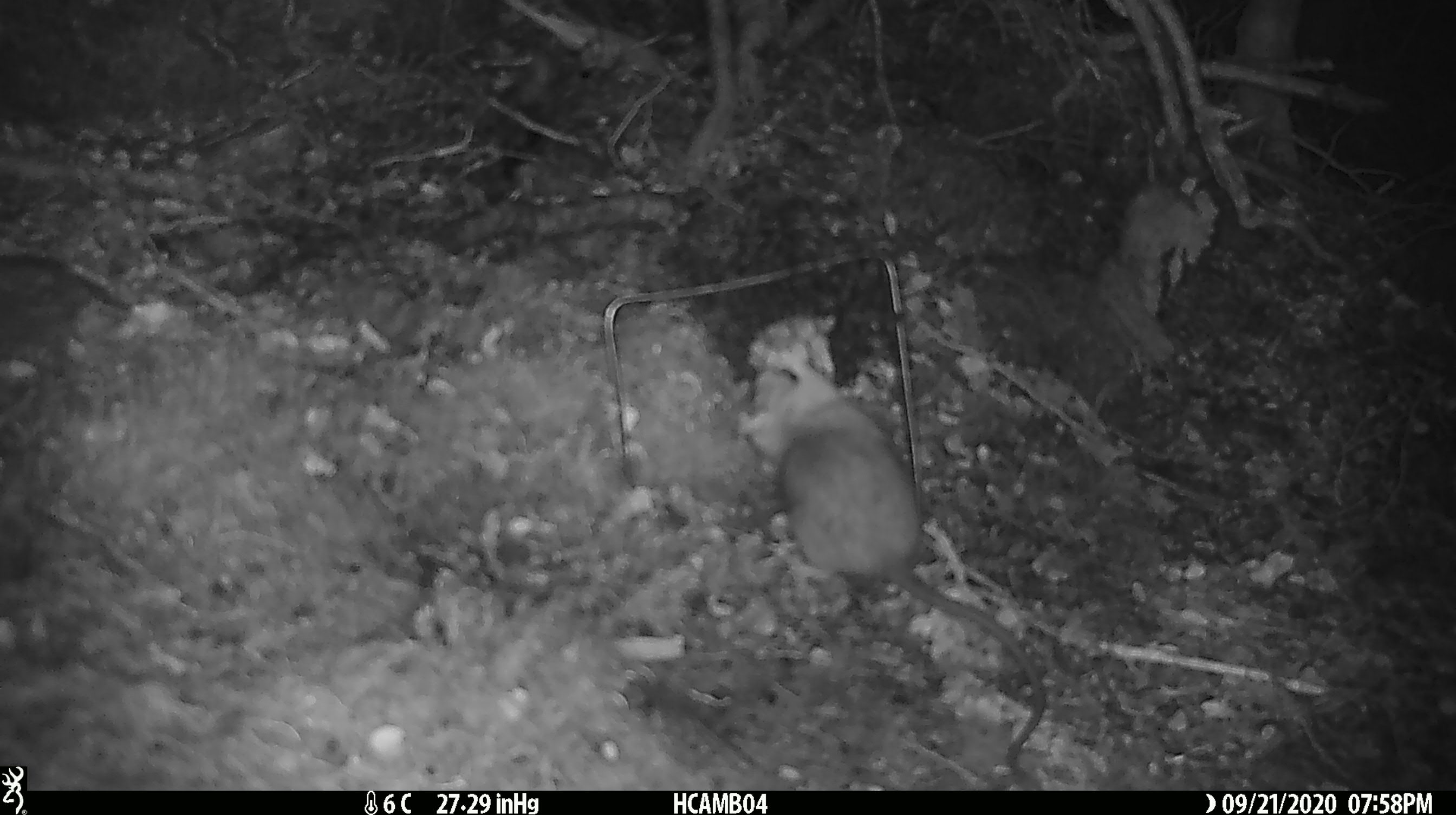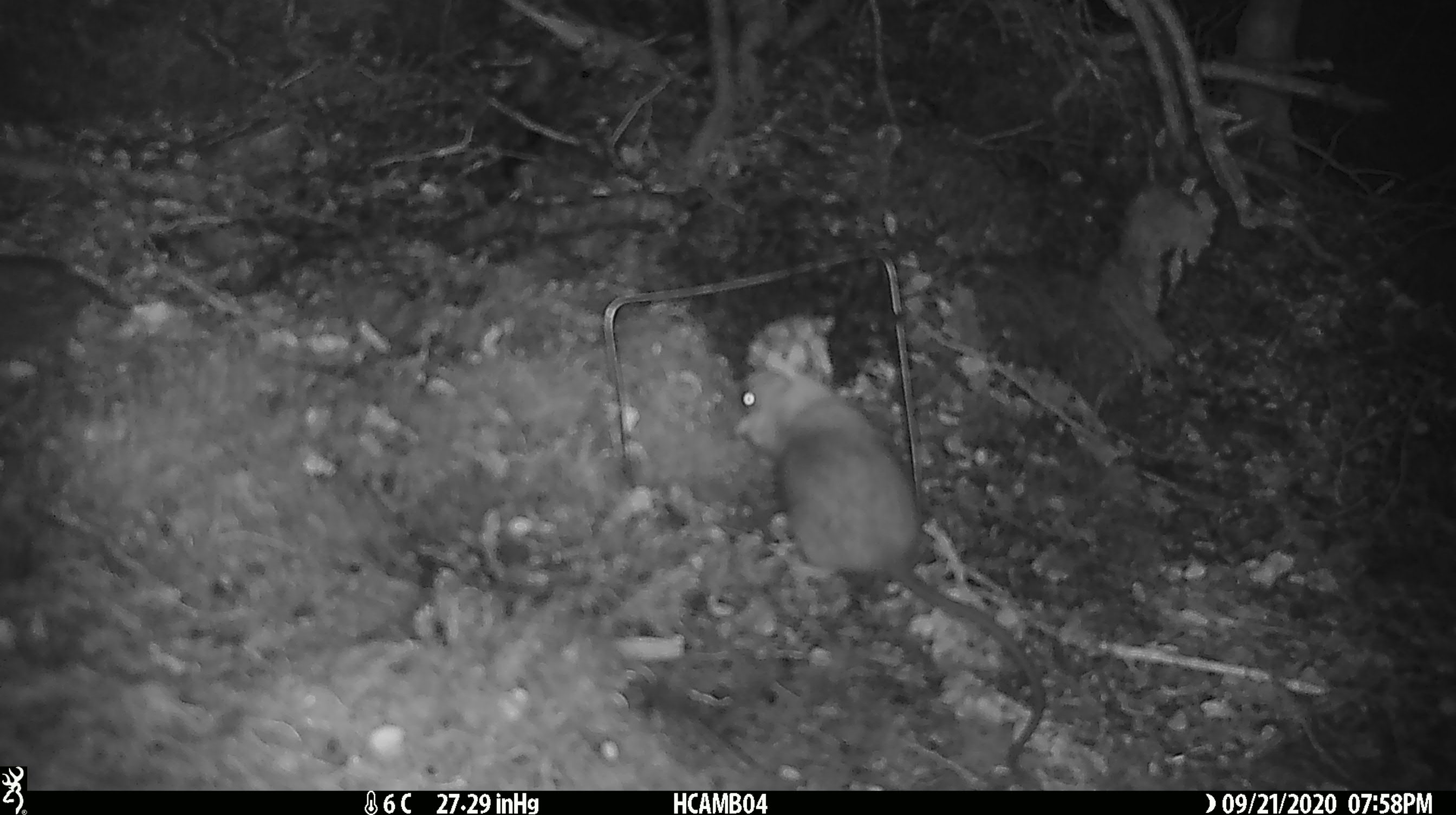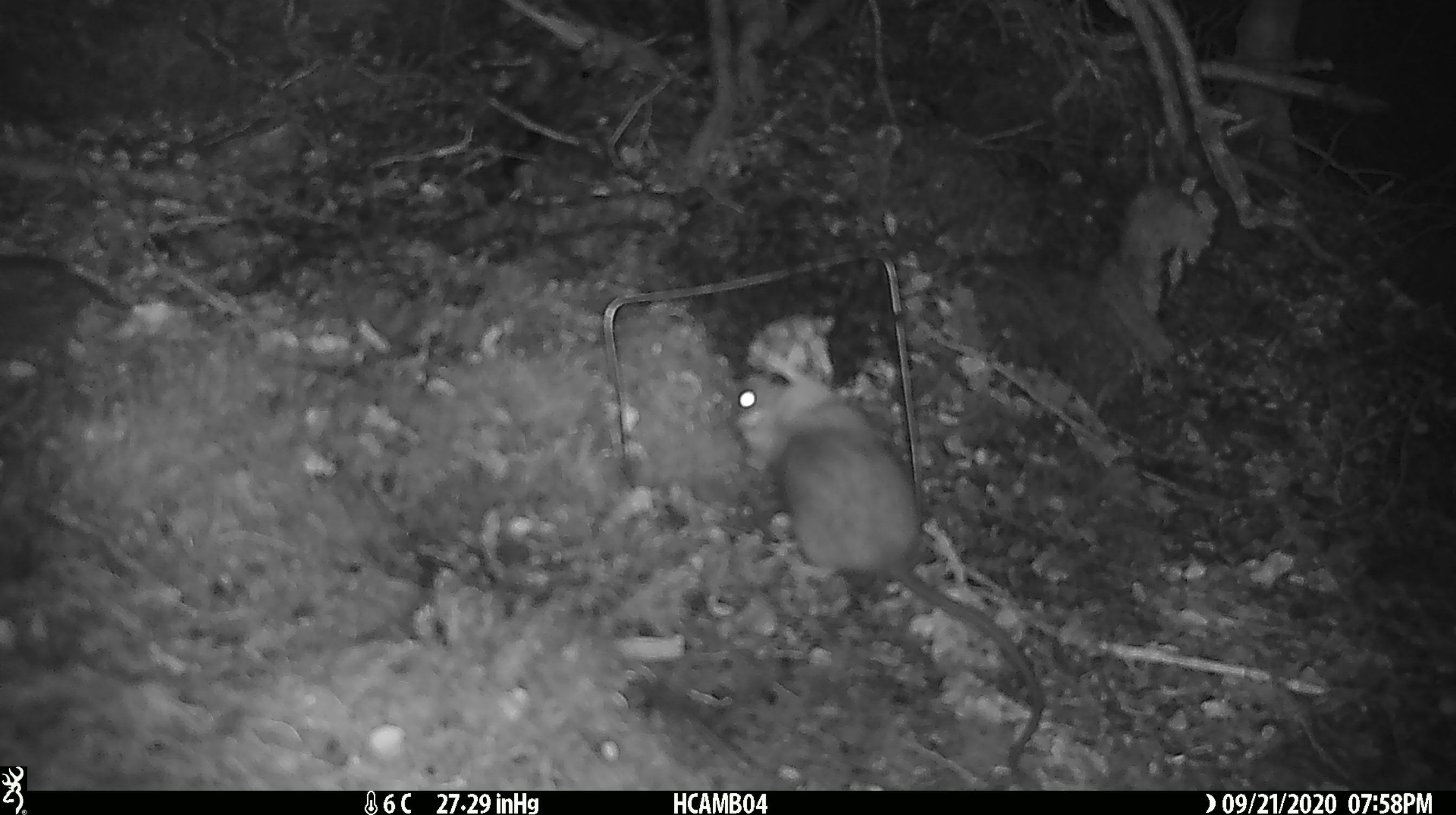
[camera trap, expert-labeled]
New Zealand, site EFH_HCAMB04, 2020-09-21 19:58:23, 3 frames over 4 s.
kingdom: Animalia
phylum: Chordata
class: Mammalia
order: Rodentia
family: Muridae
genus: Rattus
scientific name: Rattus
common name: rat